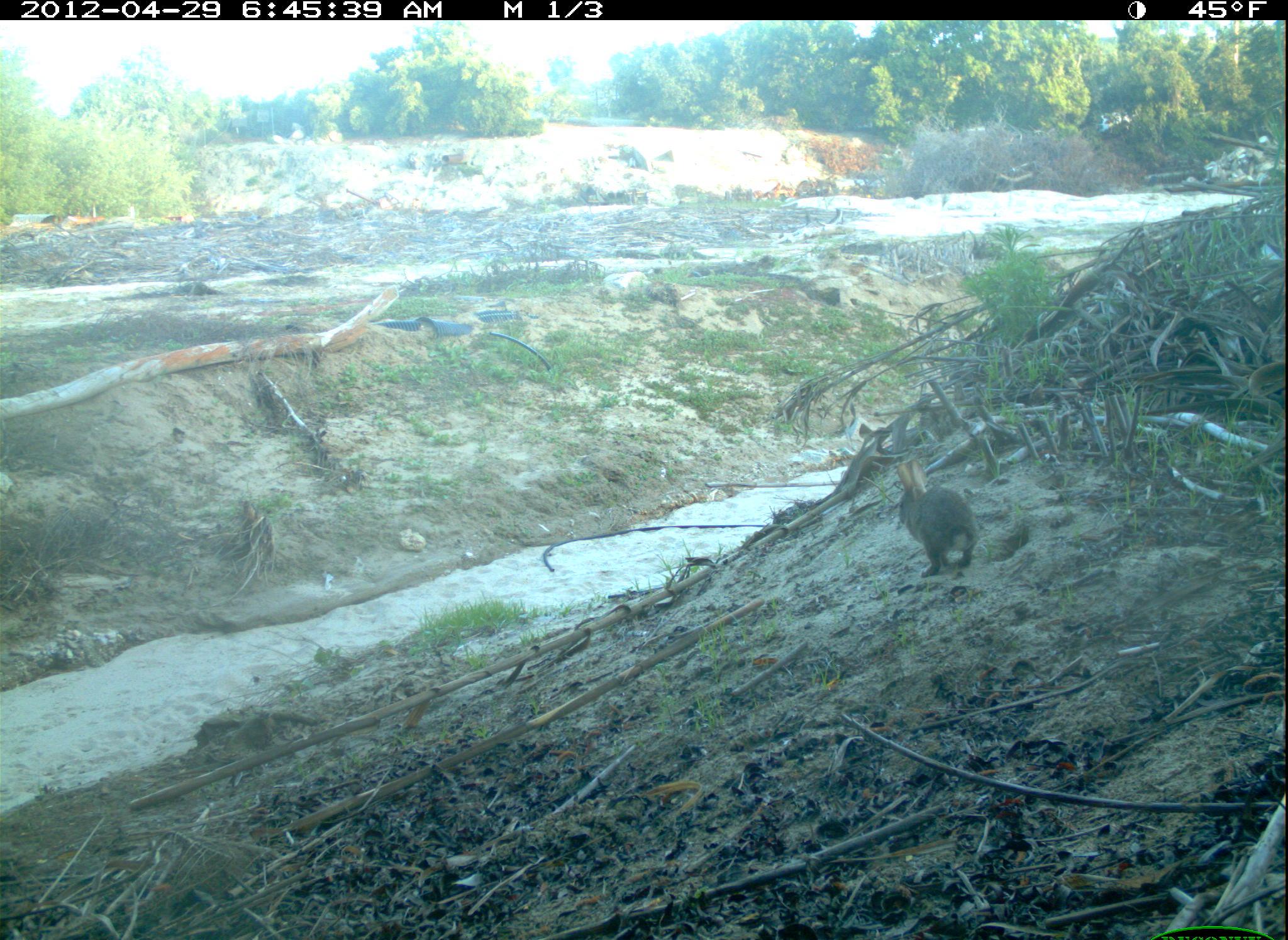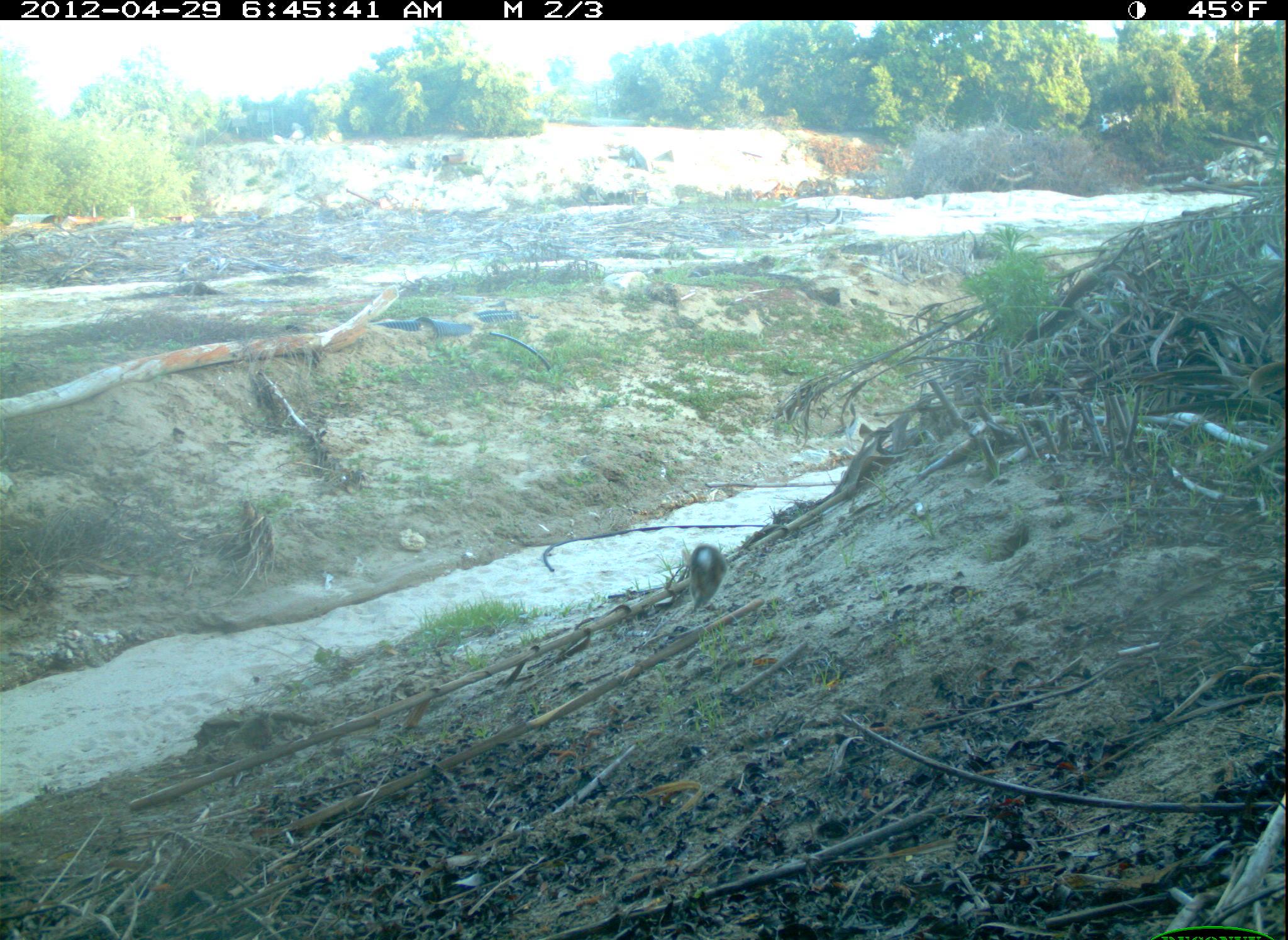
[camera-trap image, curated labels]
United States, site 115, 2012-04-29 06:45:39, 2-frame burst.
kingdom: Animalia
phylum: Chordata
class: Mammalia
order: Lagomorpha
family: Leporidae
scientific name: Leporidae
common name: rabbits and hares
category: rabbit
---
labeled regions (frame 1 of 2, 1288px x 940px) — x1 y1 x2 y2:
rabbit: 876 456 984 575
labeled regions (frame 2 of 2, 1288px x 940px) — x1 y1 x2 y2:
rabbit: 668 538 733 622